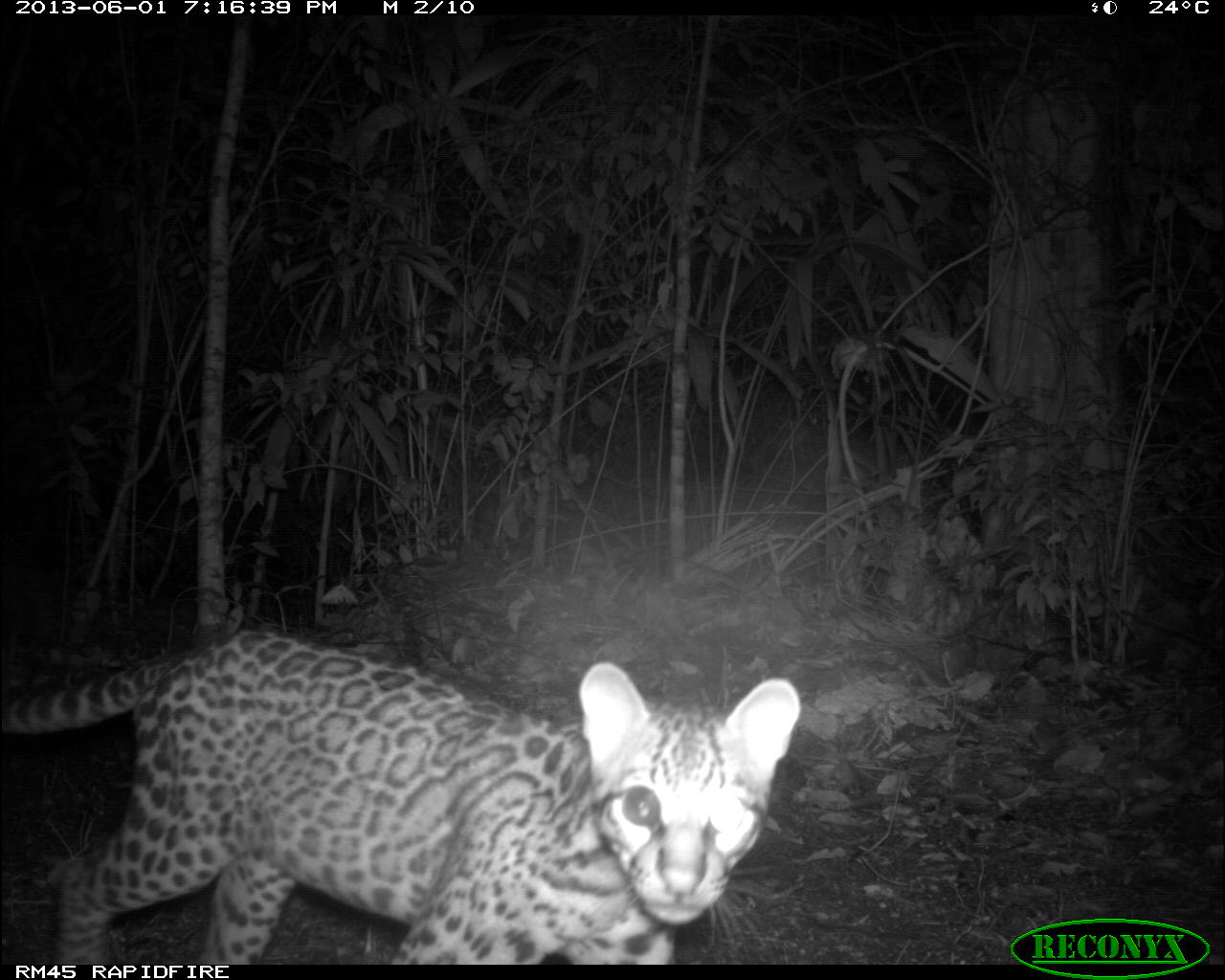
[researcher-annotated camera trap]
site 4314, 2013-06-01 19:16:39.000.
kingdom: Animalia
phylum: Chordata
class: Mammalia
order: Carnivora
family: Felidae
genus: Leopardus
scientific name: Leopardus pardalis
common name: ocelot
Leopardus pardalis (ocelot), count 1.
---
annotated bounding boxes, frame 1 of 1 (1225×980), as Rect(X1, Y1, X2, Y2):
leopardus pardalis: Rect(1, 626, 803, 965)